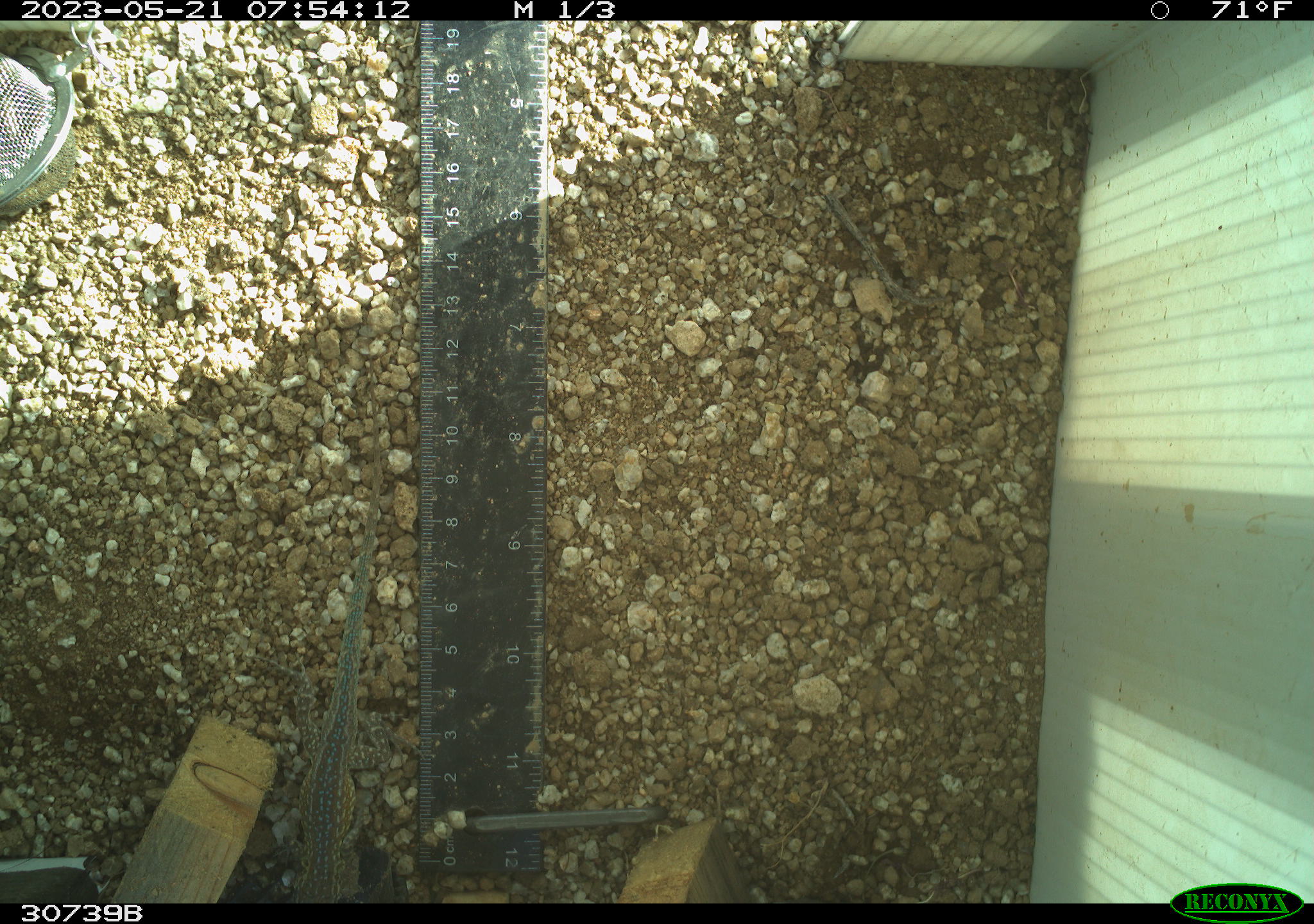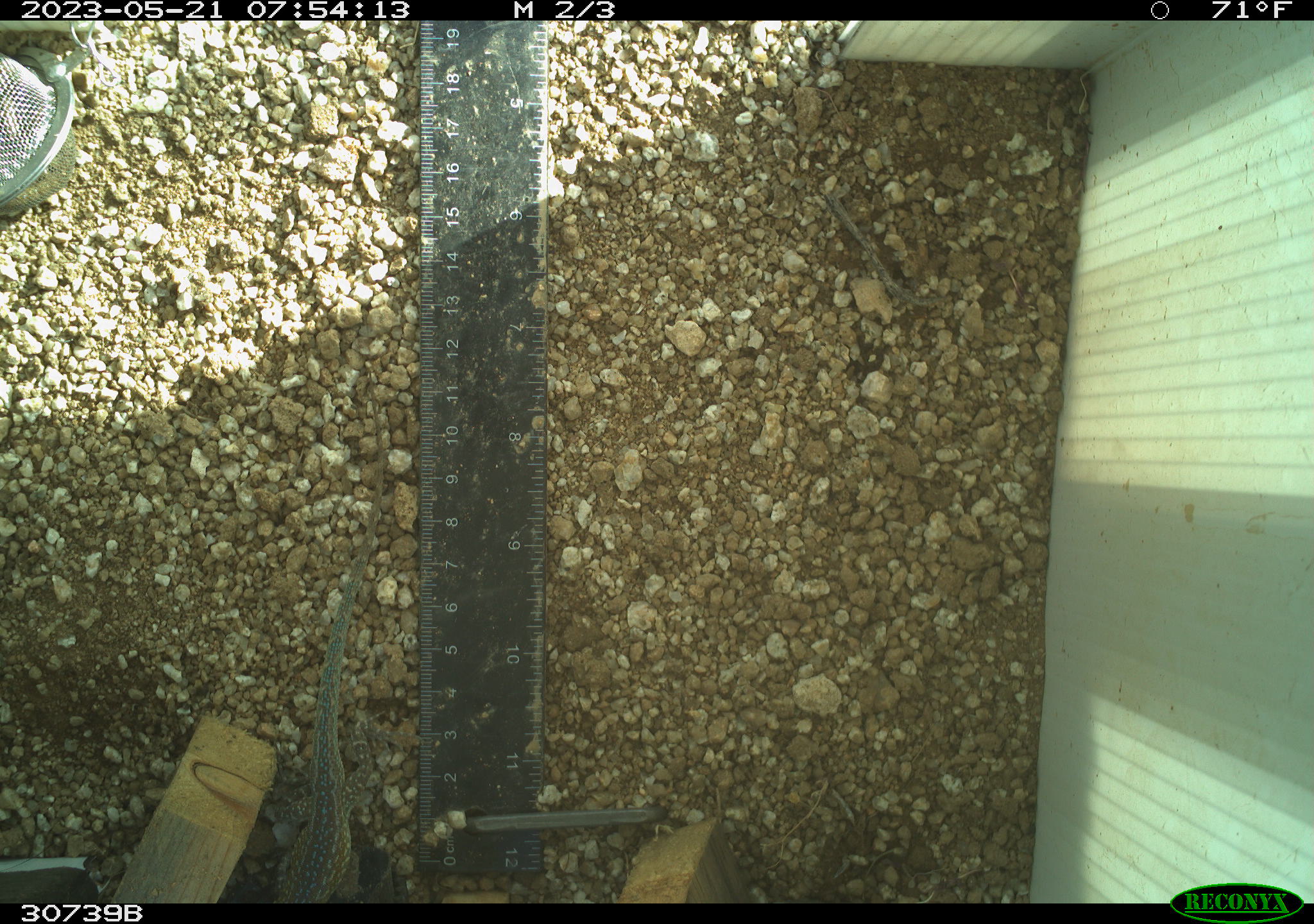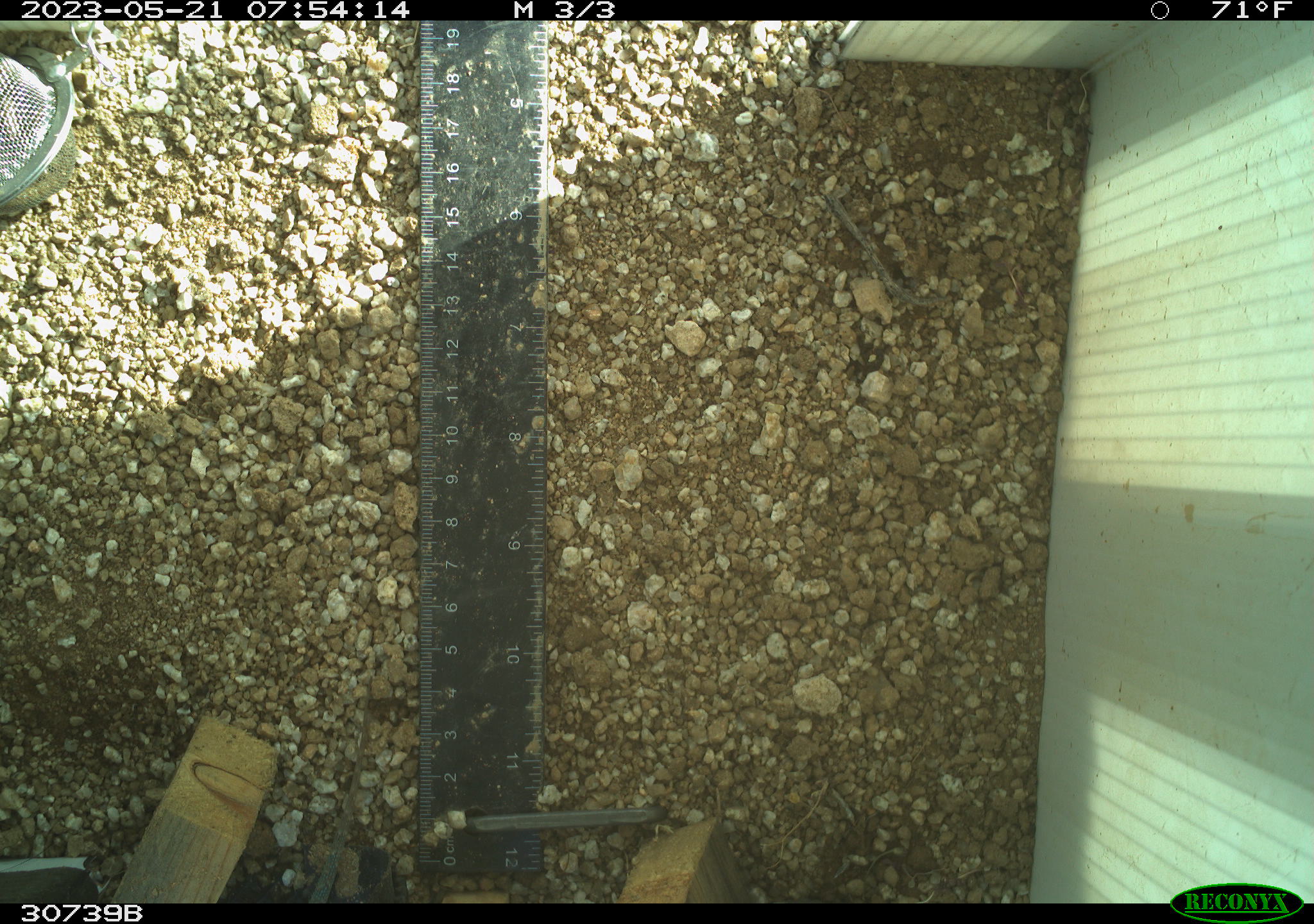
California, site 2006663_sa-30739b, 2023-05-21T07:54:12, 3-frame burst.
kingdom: Animalia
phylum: Chordata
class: Reptilia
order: Squamata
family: Phrynosomatidae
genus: Uta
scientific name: Uta stansburiana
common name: common side-blotched lizard